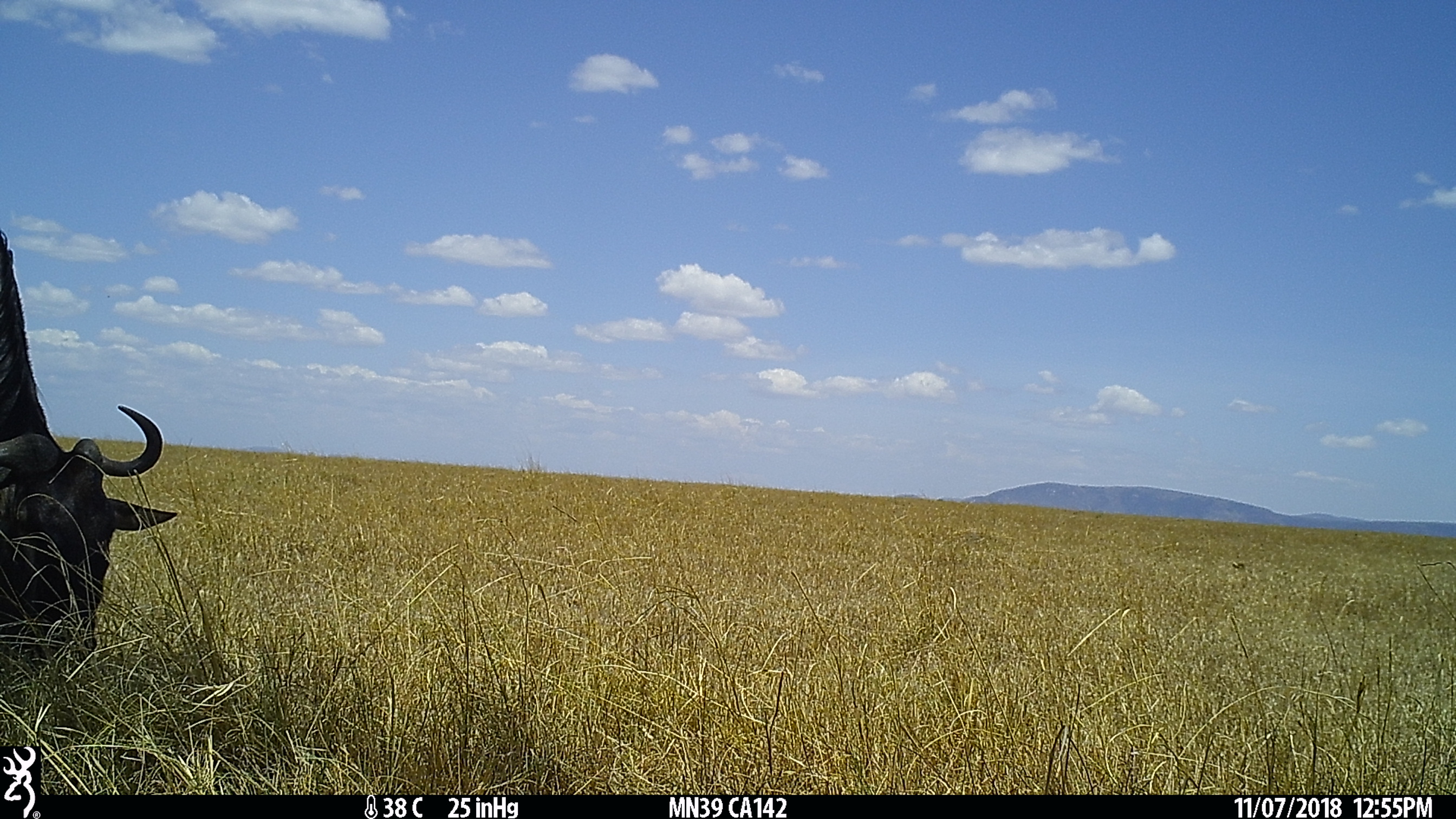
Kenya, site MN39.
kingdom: Animalia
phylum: Chordata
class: Mammalia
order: Artiodactyla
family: Bovidae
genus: Connochaetes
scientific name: Connochaetes taurinus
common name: blue wildebeest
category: wildebeest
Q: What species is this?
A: Wildebeest (blue wildebeest) (Connochaetes taurinus).